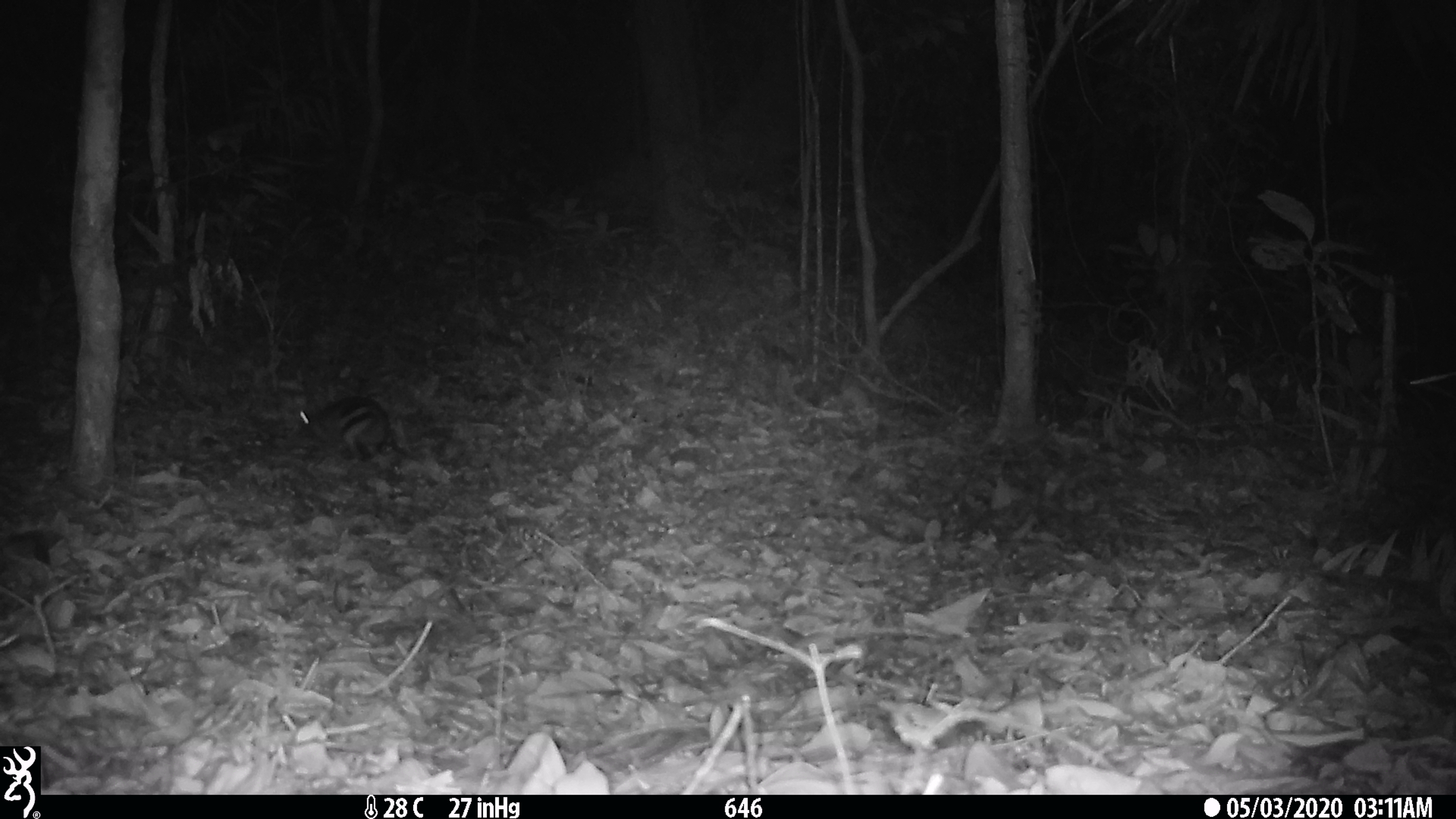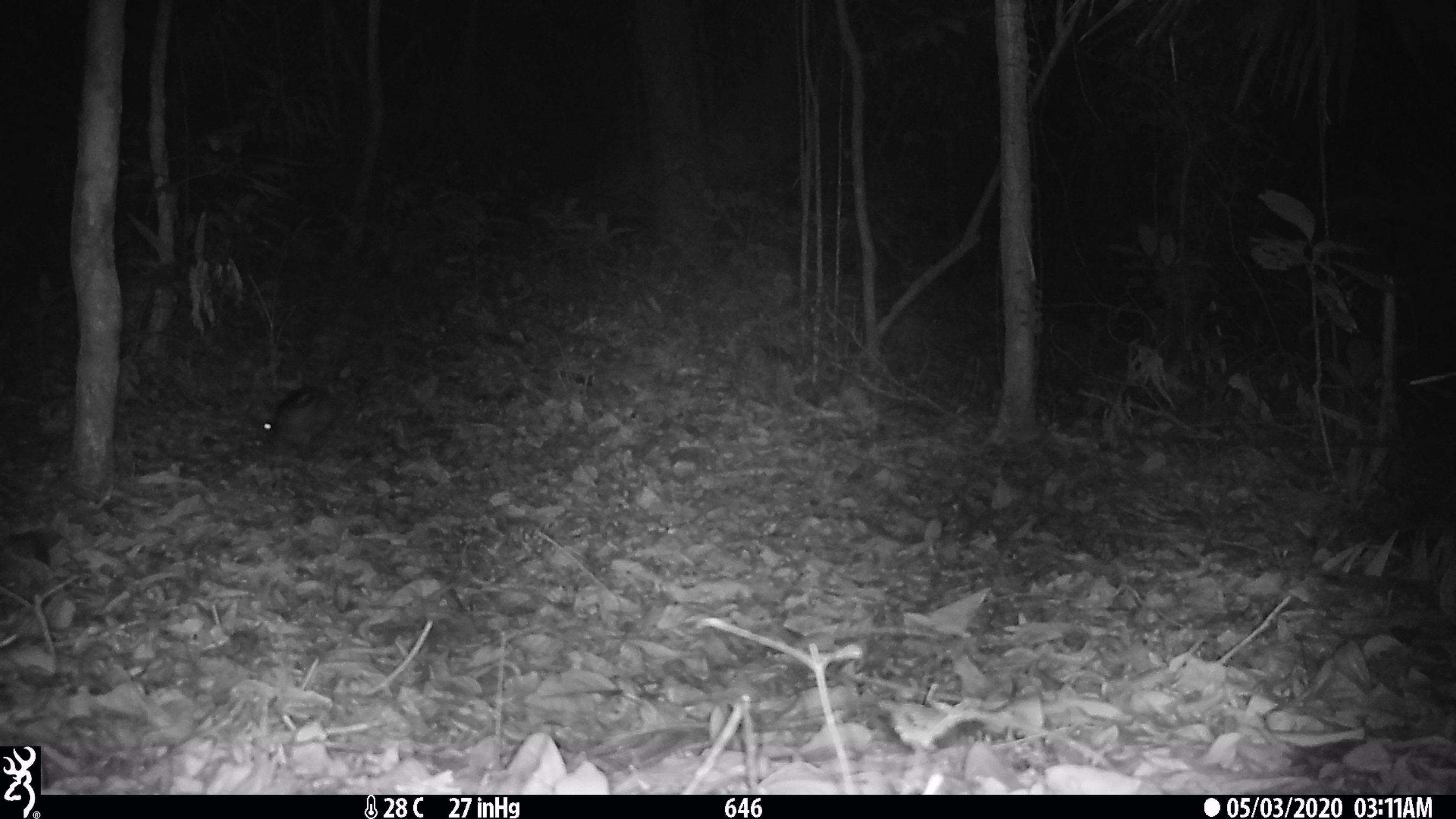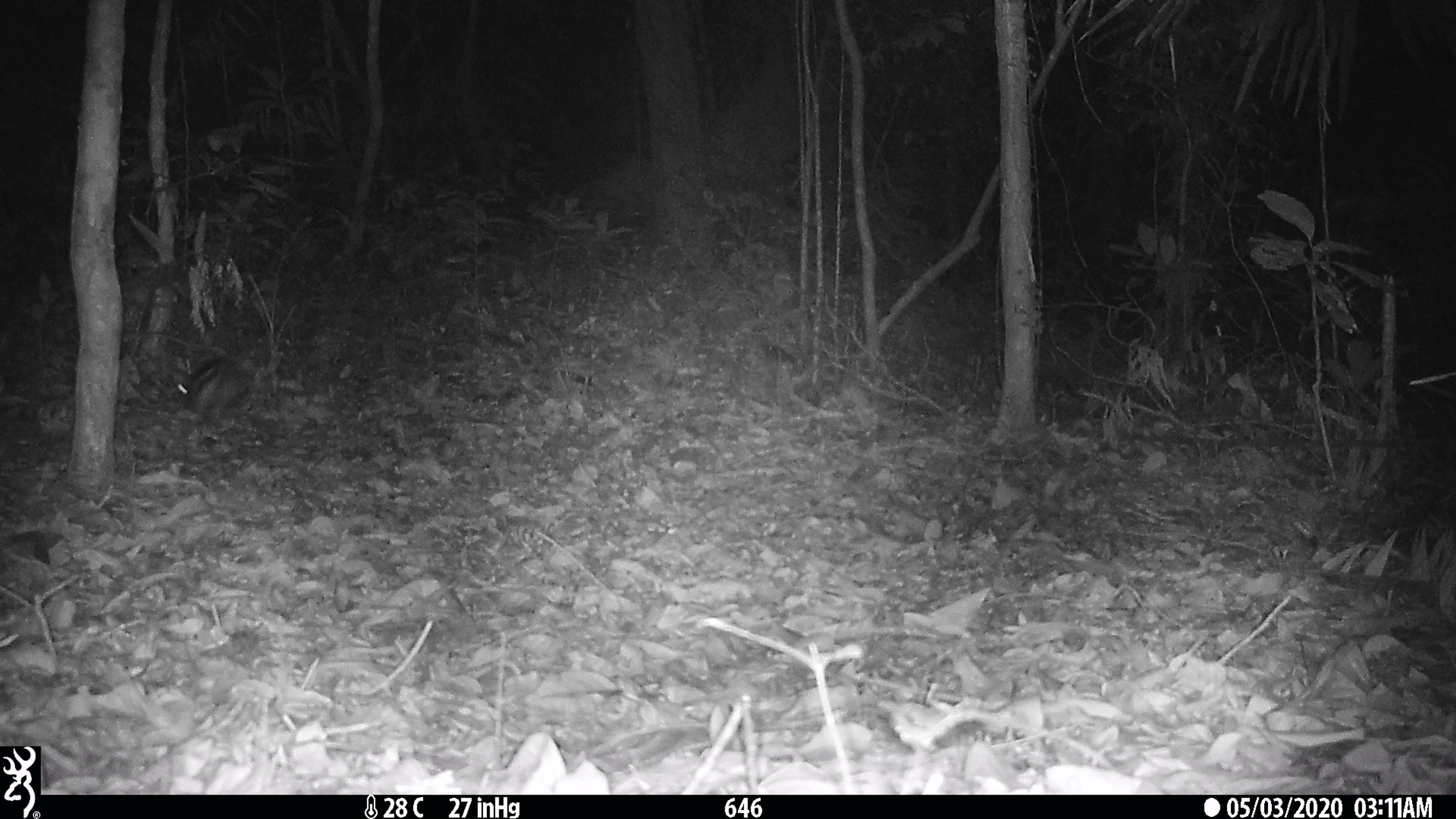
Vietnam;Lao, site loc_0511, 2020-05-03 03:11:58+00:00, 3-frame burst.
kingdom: Animalia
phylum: Chordata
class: Mammalia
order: Lagomorpha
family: Leporidae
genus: Nesolagus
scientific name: Nesolagus timminsi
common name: annamite striped rabbit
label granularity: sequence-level